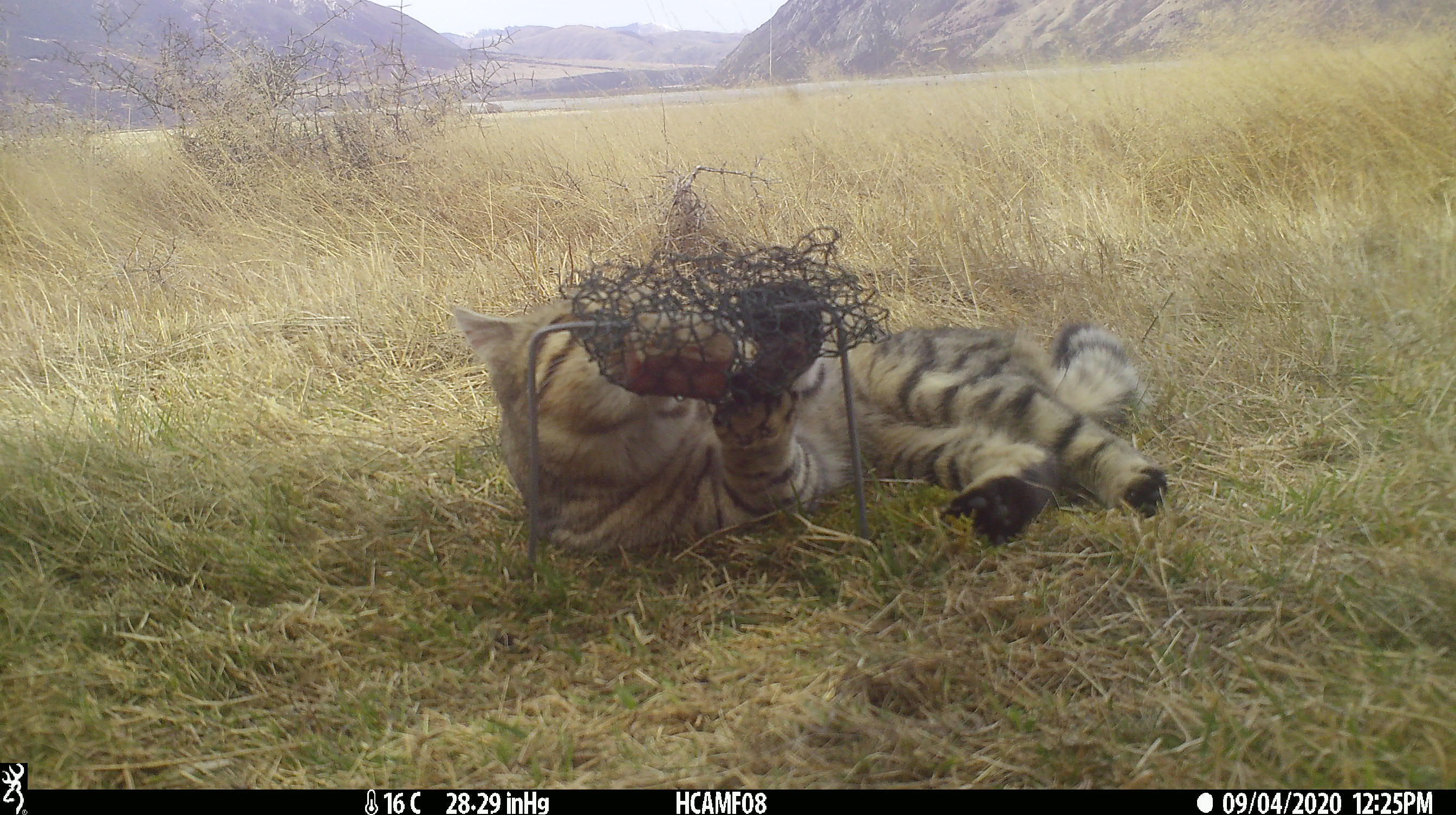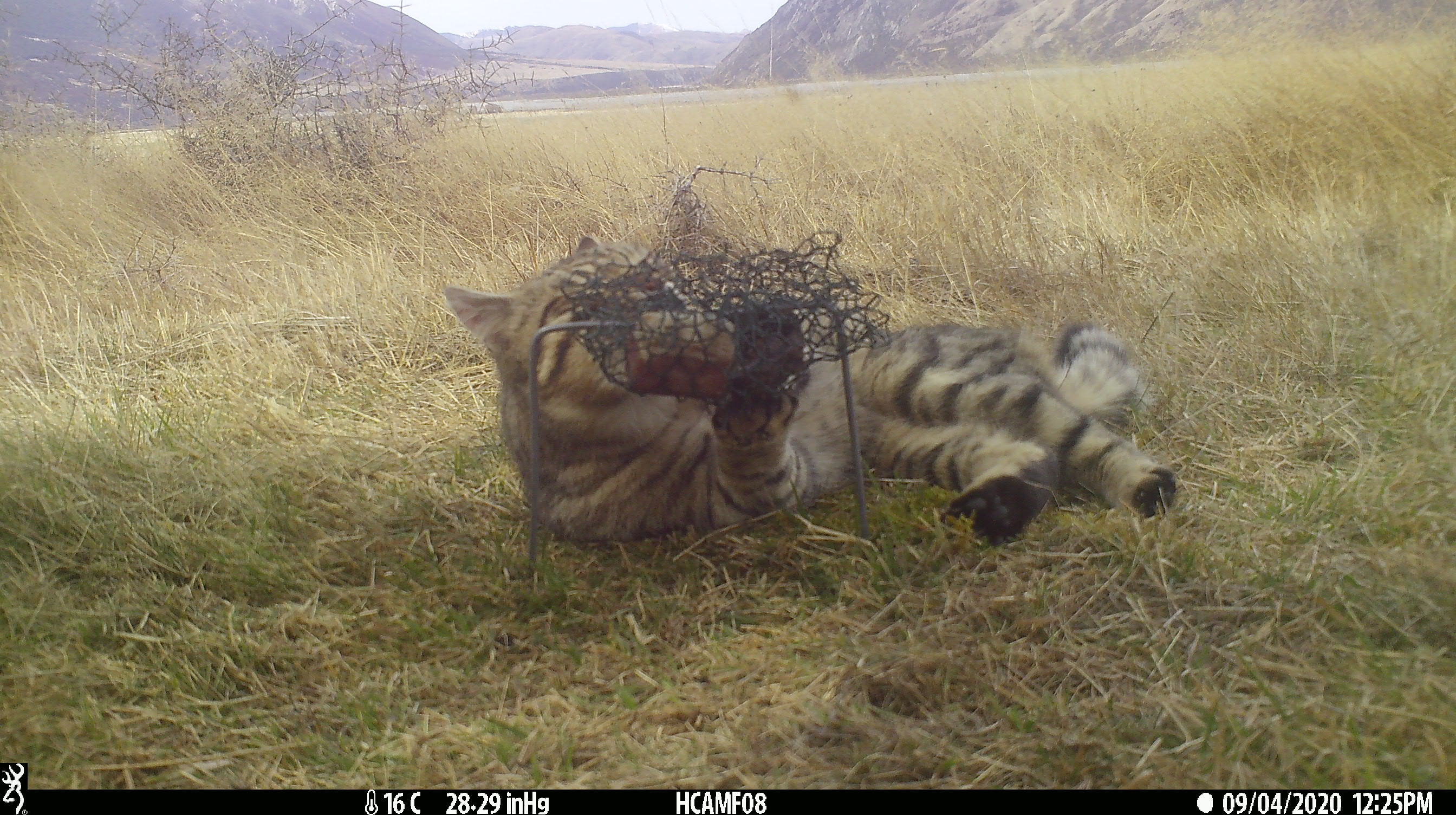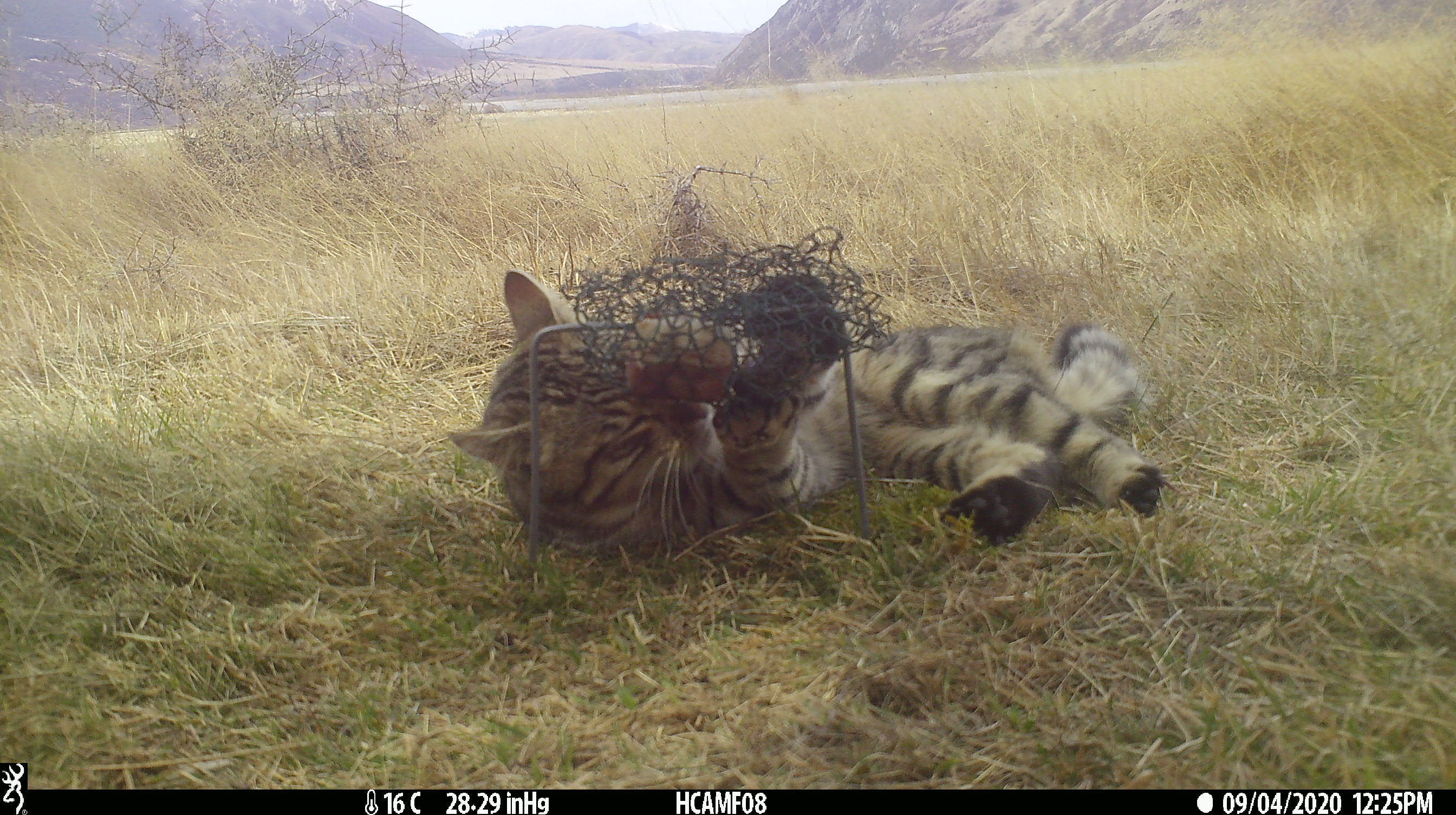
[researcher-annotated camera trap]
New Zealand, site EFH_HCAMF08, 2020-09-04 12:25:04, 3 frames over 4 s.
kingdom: Animalia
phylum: Chordata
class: Mammalia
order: Carnivora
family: Felidae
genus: Felis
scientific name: Felis catus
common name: domestic cat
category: cat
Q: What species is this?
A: Cat (domestic cat) (Felis catus).